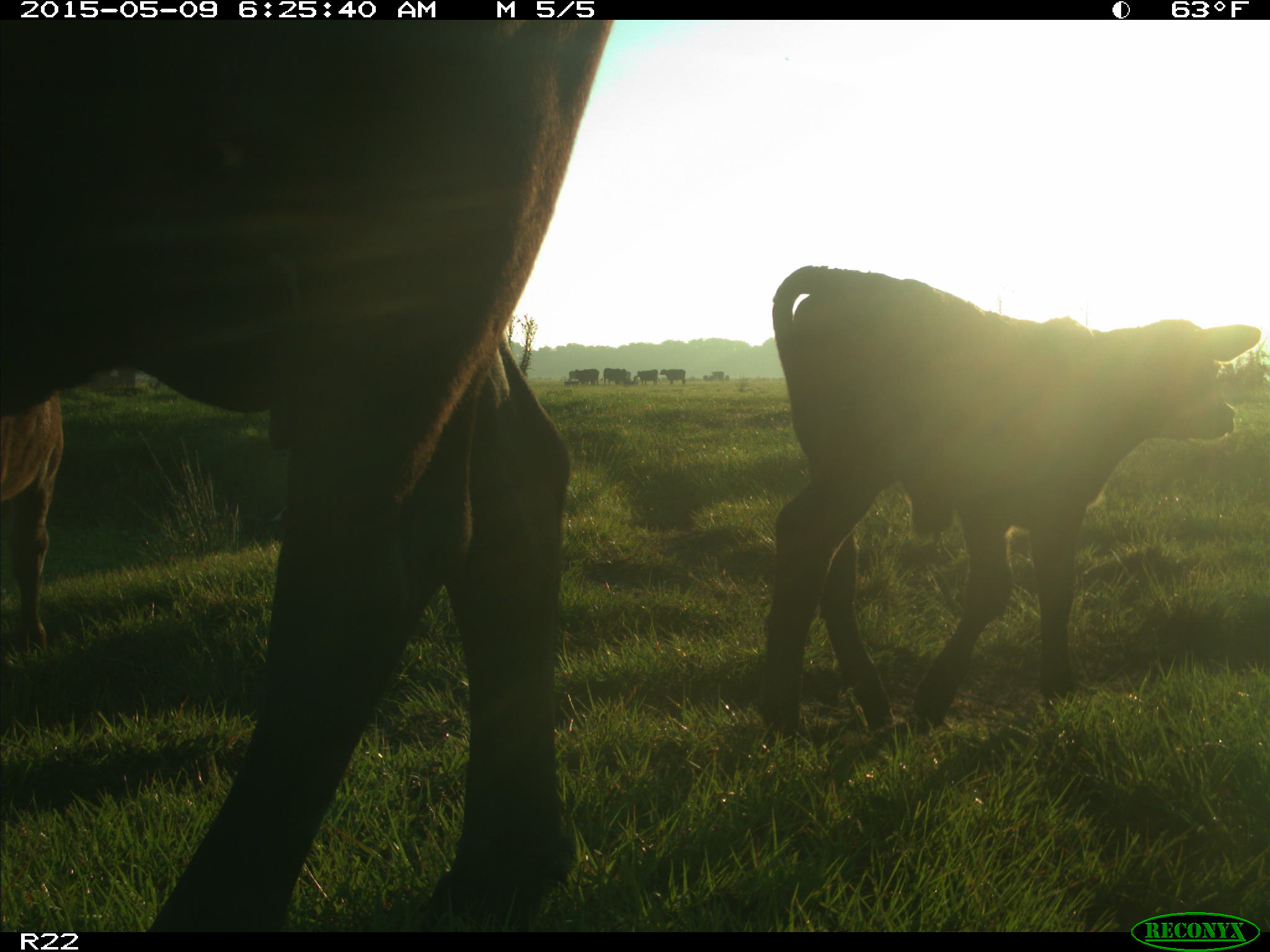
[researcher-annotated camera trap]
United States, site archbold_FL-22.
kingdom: Animalia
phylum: Chordata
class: Mammalia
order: Artiodactyla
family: Bovidae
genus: Bos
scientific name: Bos taurus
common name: domestic cow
Bos taurus (domestic cow).